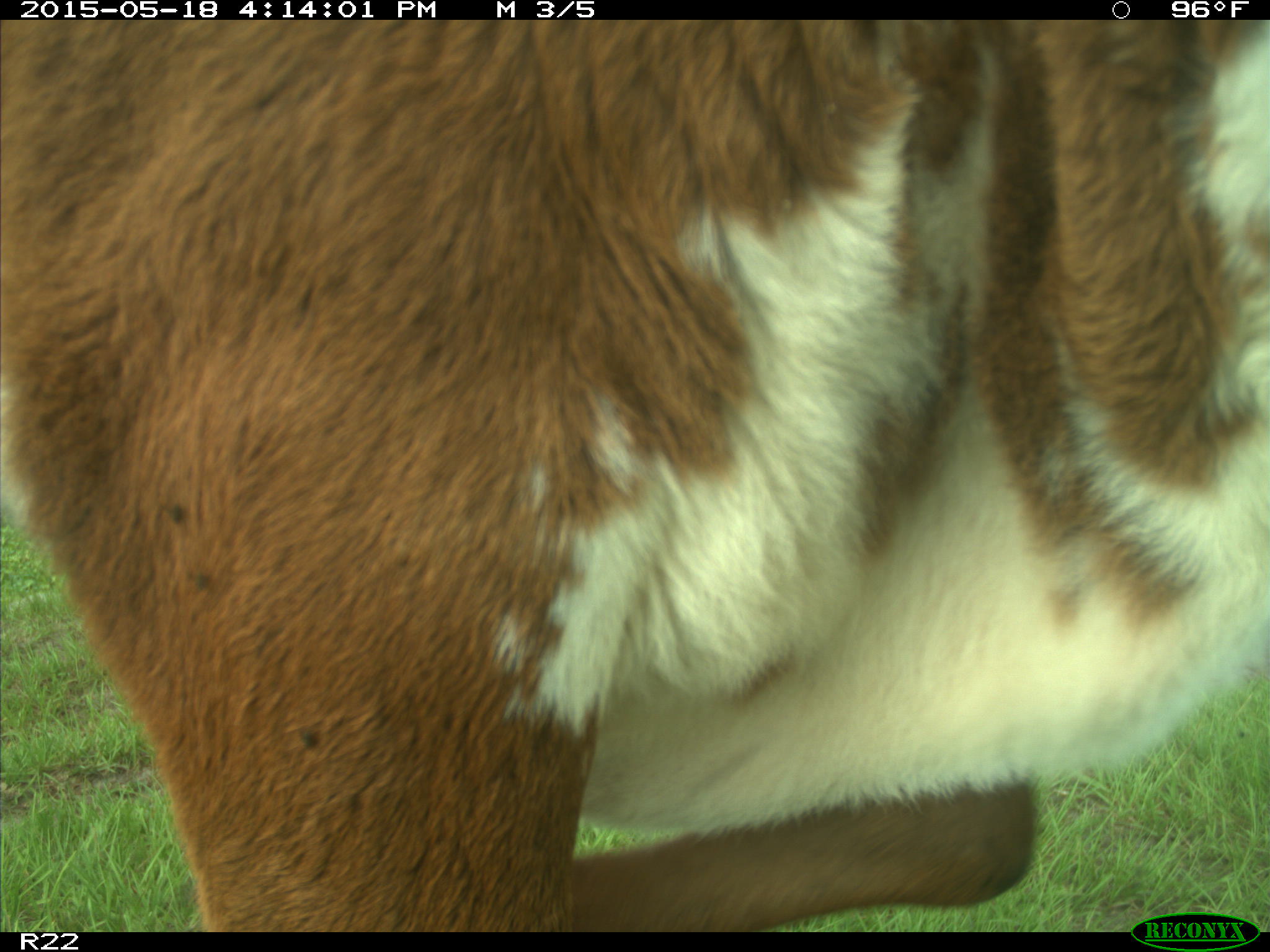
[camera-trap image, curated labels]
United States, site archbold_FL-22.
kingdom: Animalia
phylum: Chordata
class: Mammalia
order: Artiodactyla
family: Bovidae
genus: Bos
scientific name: Bos taurus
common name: domestic cow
Bos taurus (domestic cow).